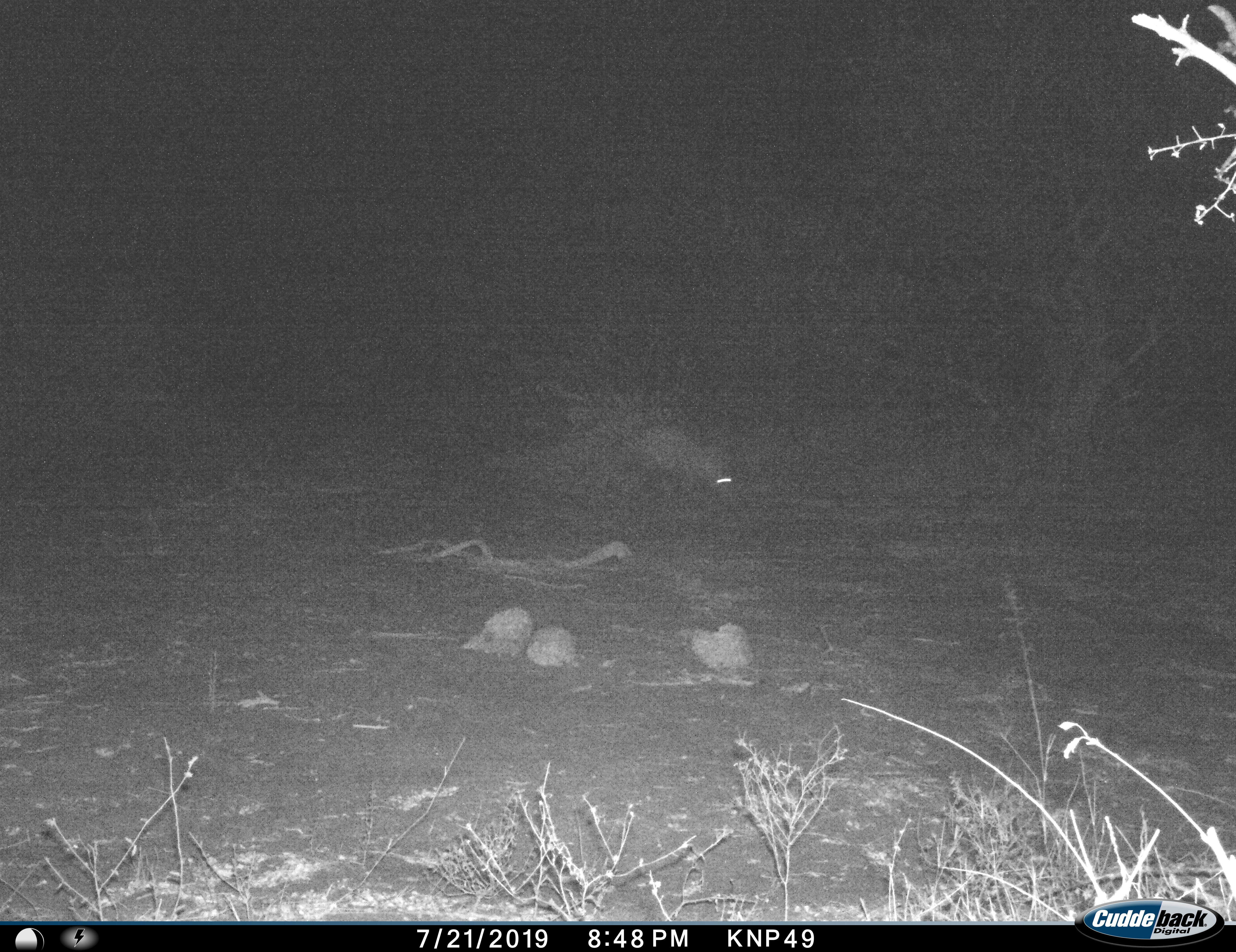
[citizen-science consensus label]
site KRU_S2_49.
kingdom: Animalia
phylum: Chordata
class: Mammalia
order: Tubulidentata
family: Orycteropodidae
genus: Orycteropus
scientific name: Orycteropus afer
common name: aardvark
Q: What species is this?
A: Aardvark (Orycteropus afer).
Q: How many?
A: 1.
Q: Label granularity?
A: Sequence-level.